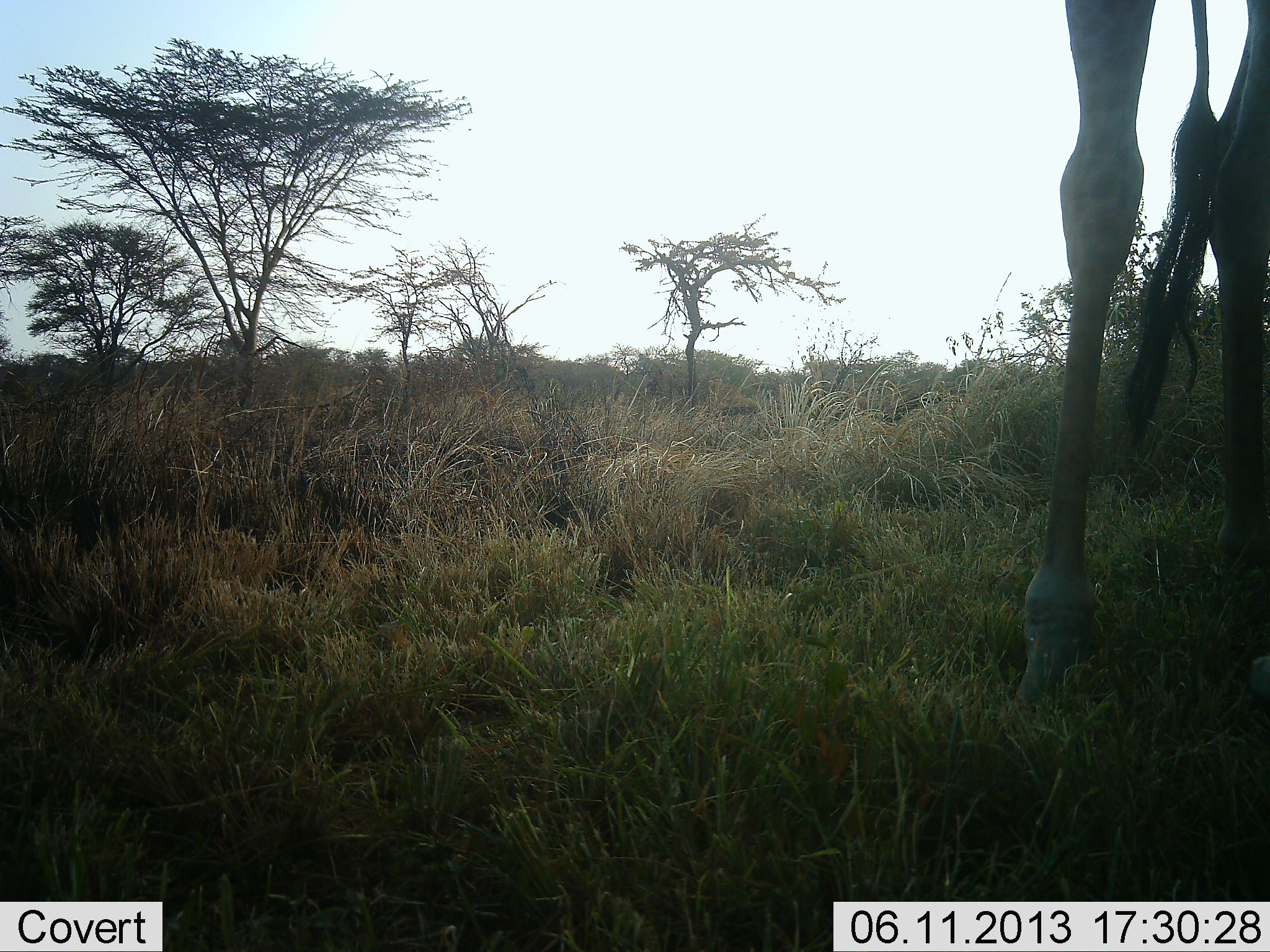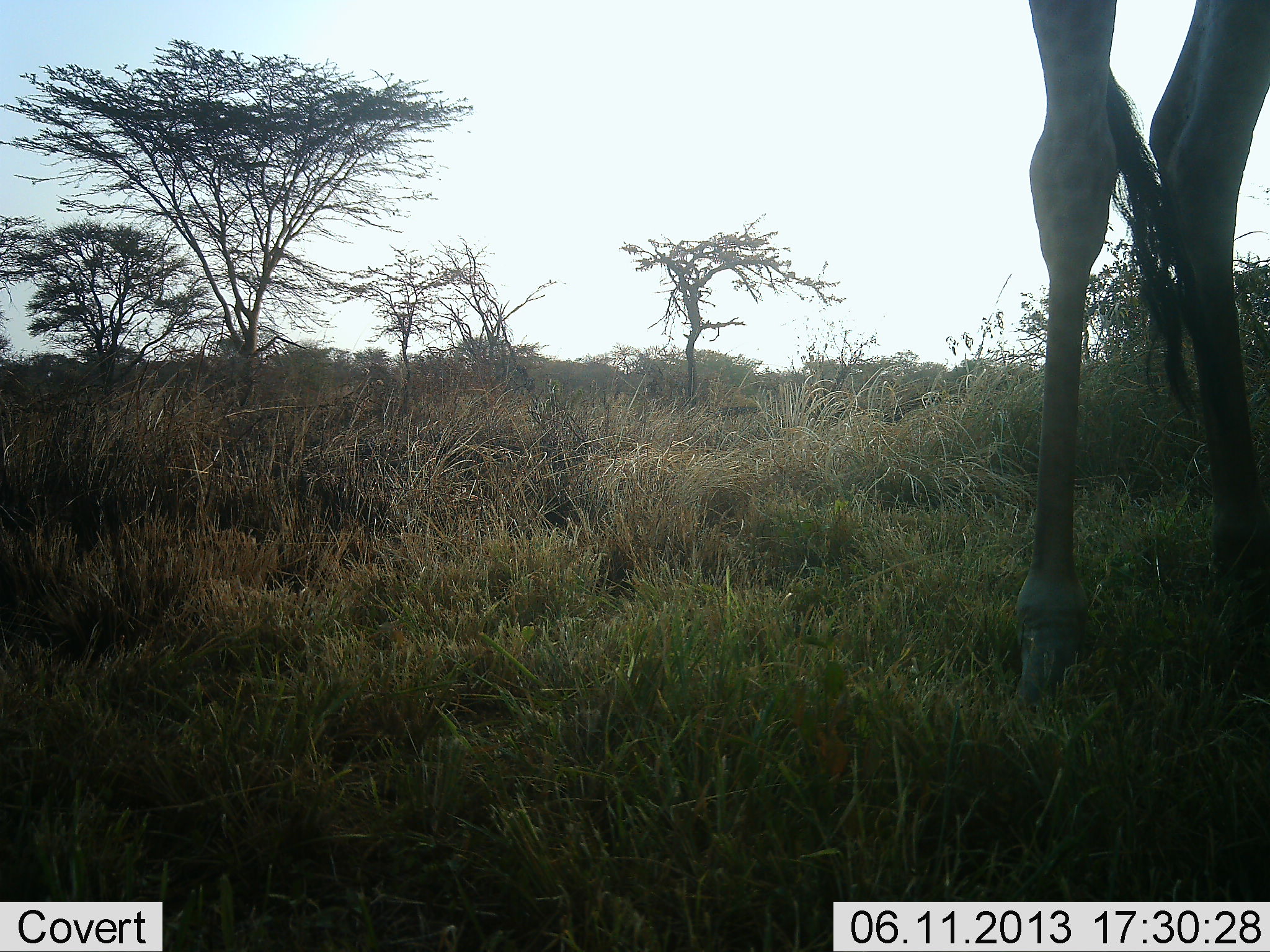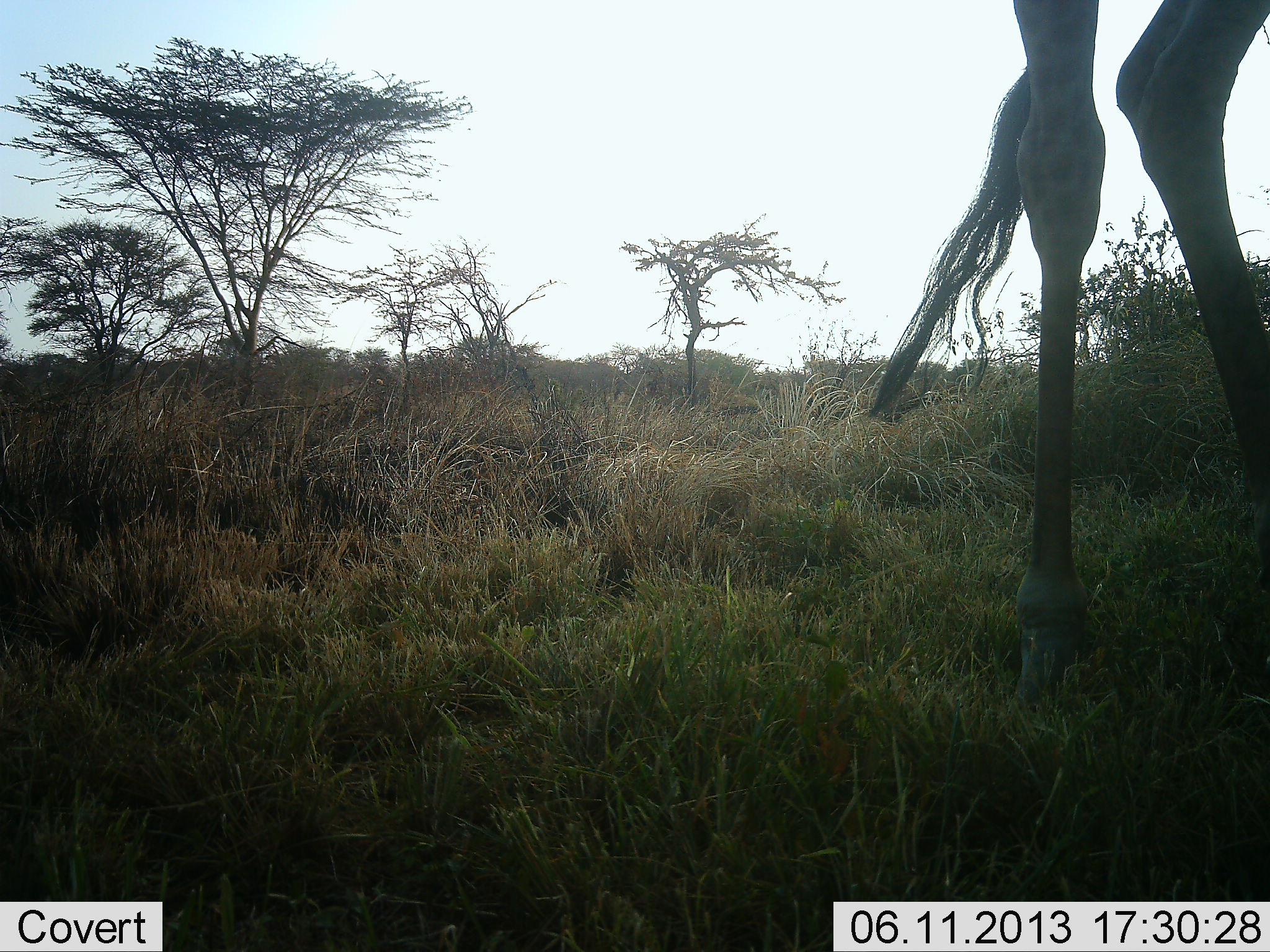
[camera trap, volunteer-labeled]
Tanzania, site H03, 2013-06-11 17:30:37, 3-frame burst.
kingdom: Animalia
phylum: Chordata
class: Mammalia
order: Artiodactyla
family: Giraffidae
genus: Giraffa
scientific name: Giraffa camelopardalis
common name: giraffe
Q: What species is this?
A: Giraffe (Giraffa camelopardalis).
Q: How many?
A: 1.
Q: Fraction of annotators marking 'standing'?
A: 91%.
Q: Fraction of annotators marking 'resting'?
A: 0%.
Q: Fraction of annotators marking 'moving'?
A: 9%.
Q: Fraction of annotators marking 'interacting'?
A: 0%.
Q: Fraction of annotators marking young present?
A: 0%.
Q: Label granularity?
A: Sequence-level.